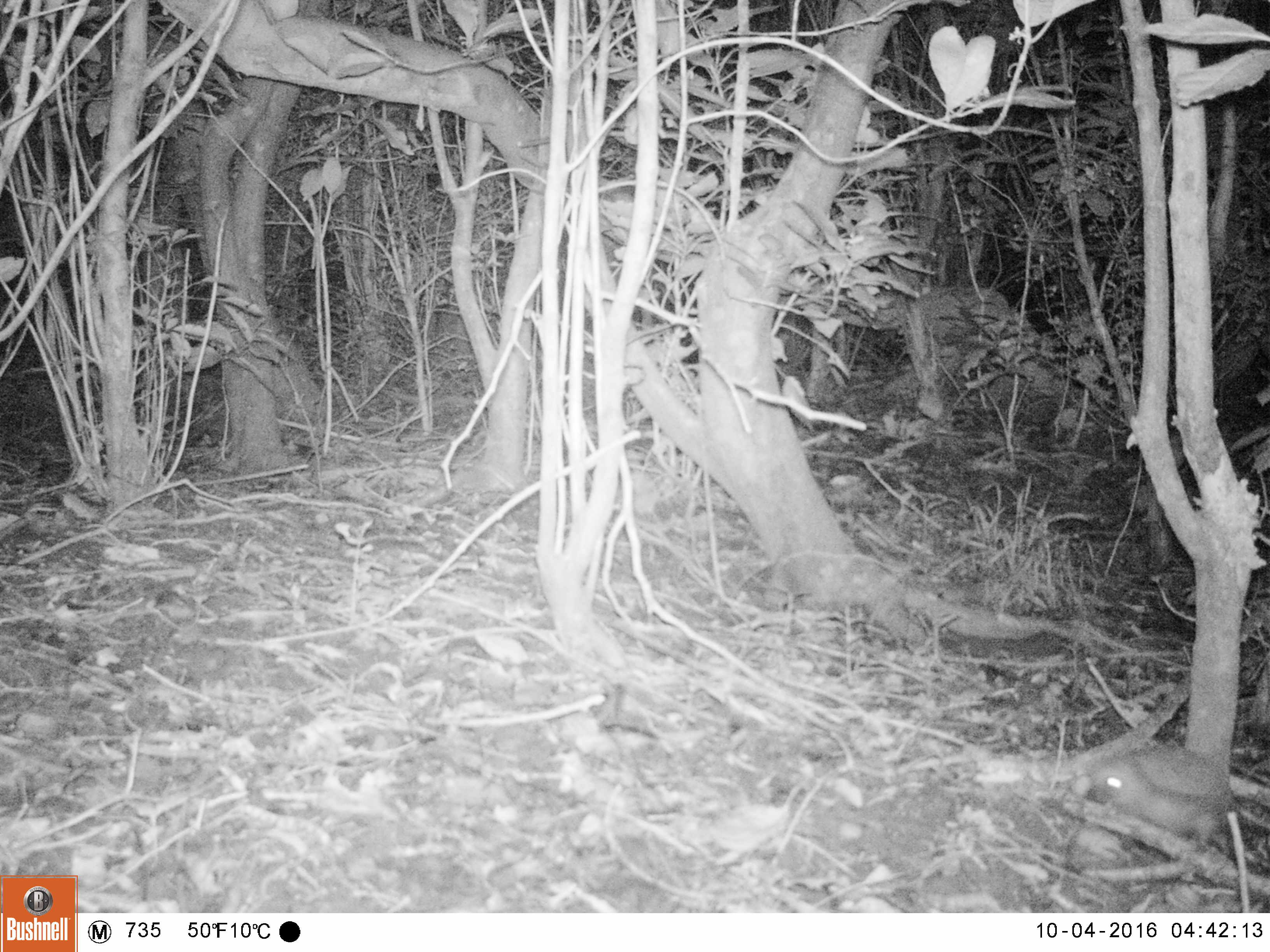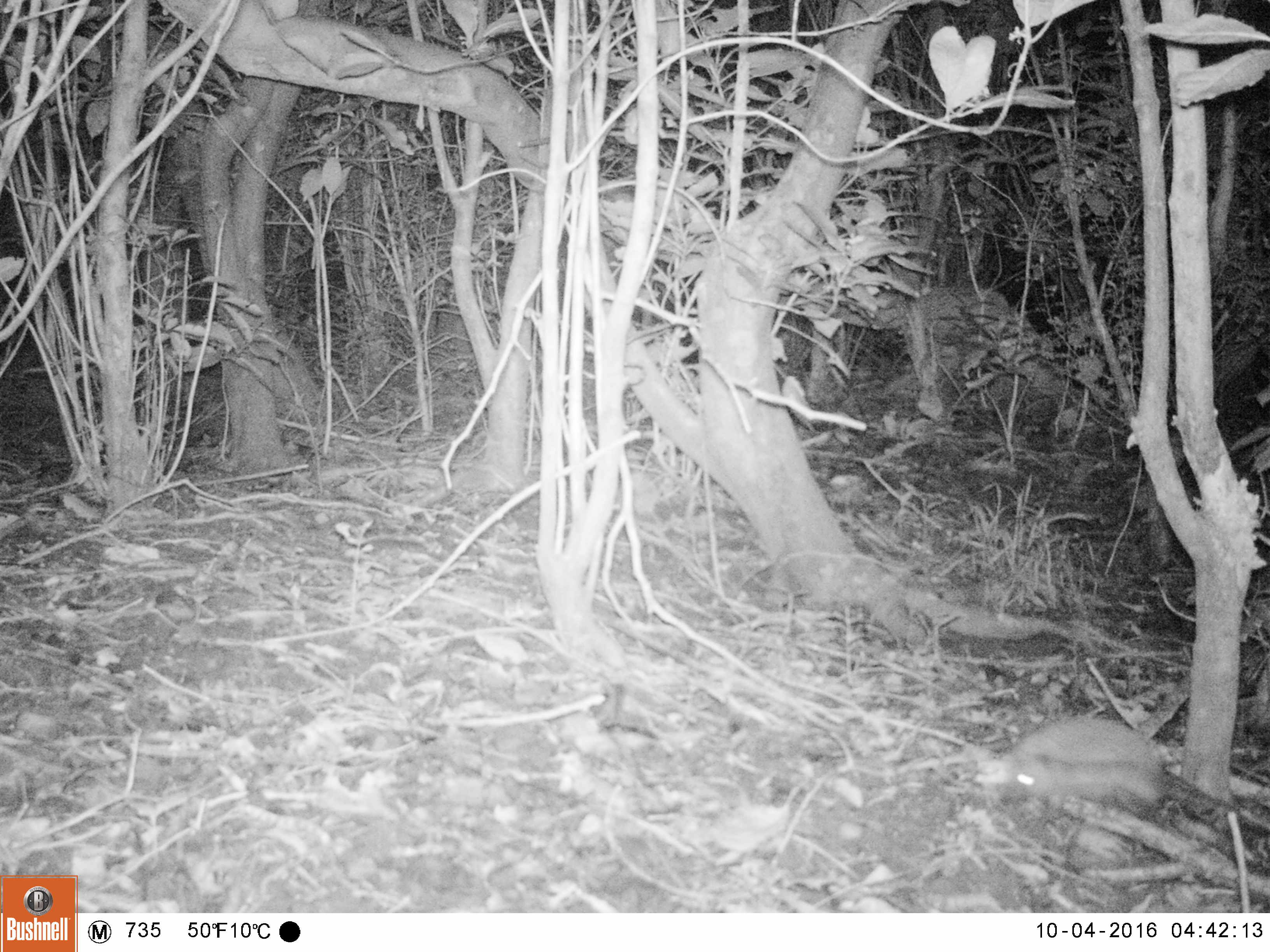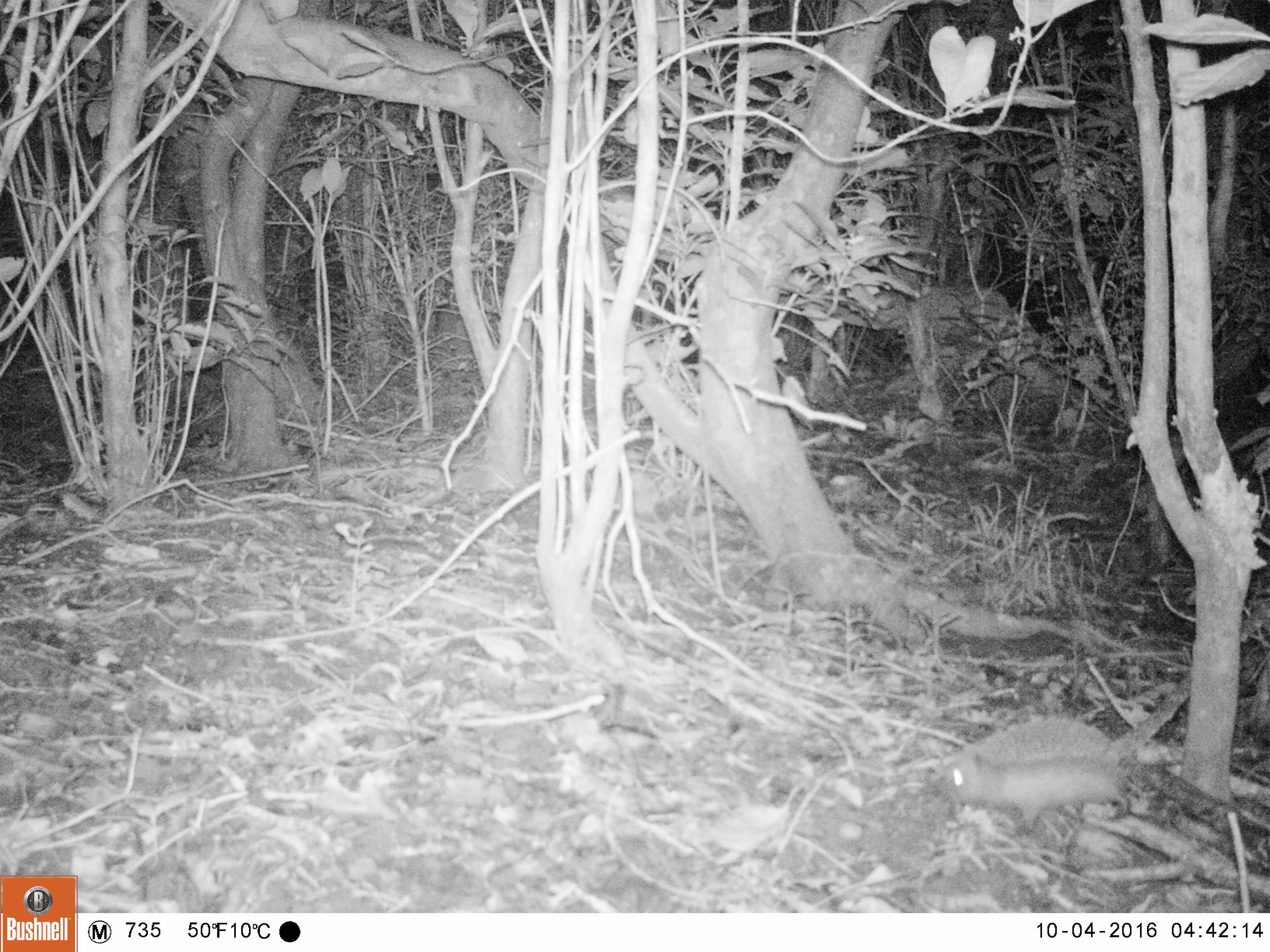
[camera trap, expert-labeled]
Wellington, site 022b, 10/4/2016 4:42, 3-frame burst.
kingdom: Animalia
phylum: Chordata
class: Mammalia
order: Eulipotyphla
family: Erinaceidae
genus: Erinaceus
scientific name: Erinaceus europaeus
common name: hedgehog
Hedgehog (Erinaceus europaeus).